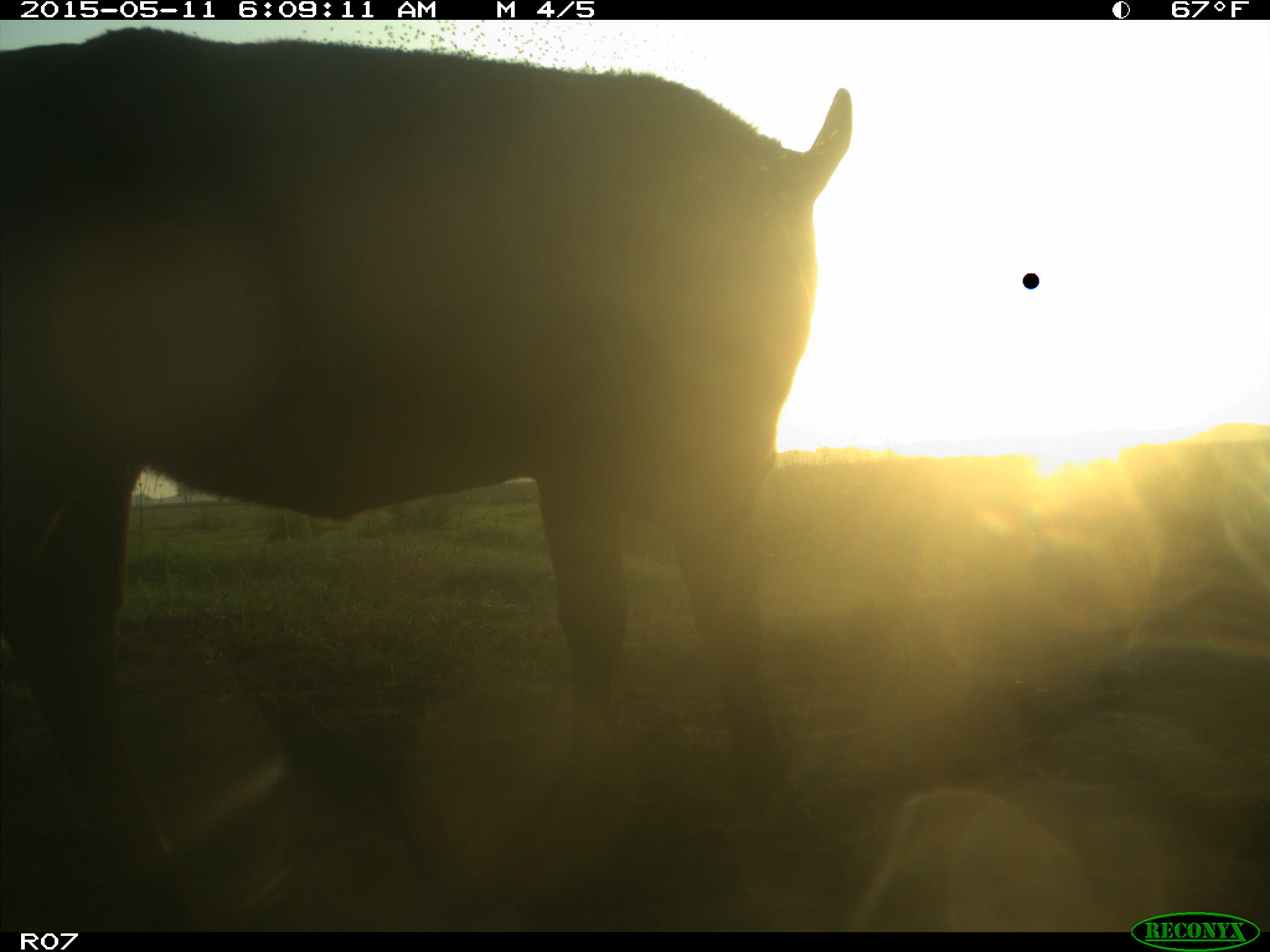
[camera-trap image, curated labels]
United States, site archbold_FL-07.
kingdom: Animalia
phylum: Chordata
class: Mammalia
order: Artiodactyla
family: Bovidae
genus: Bos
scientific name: Bos taurus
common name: domestic cow